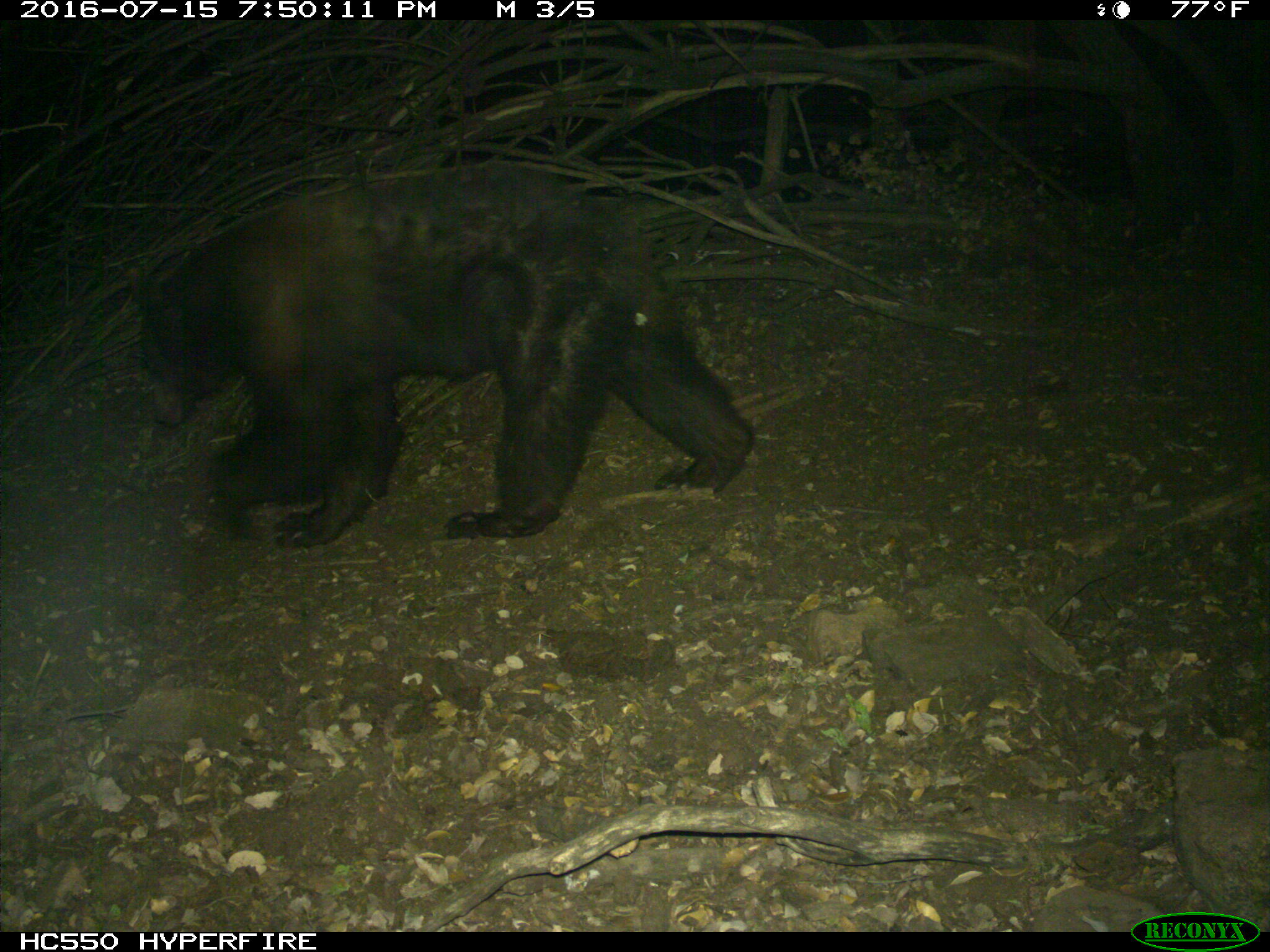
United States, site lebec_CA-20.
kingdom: Animalia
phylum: Chordata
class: Mammalia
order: Carnivora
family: Ursidae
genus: Ursus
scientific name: Ursus americanus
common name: american black bear